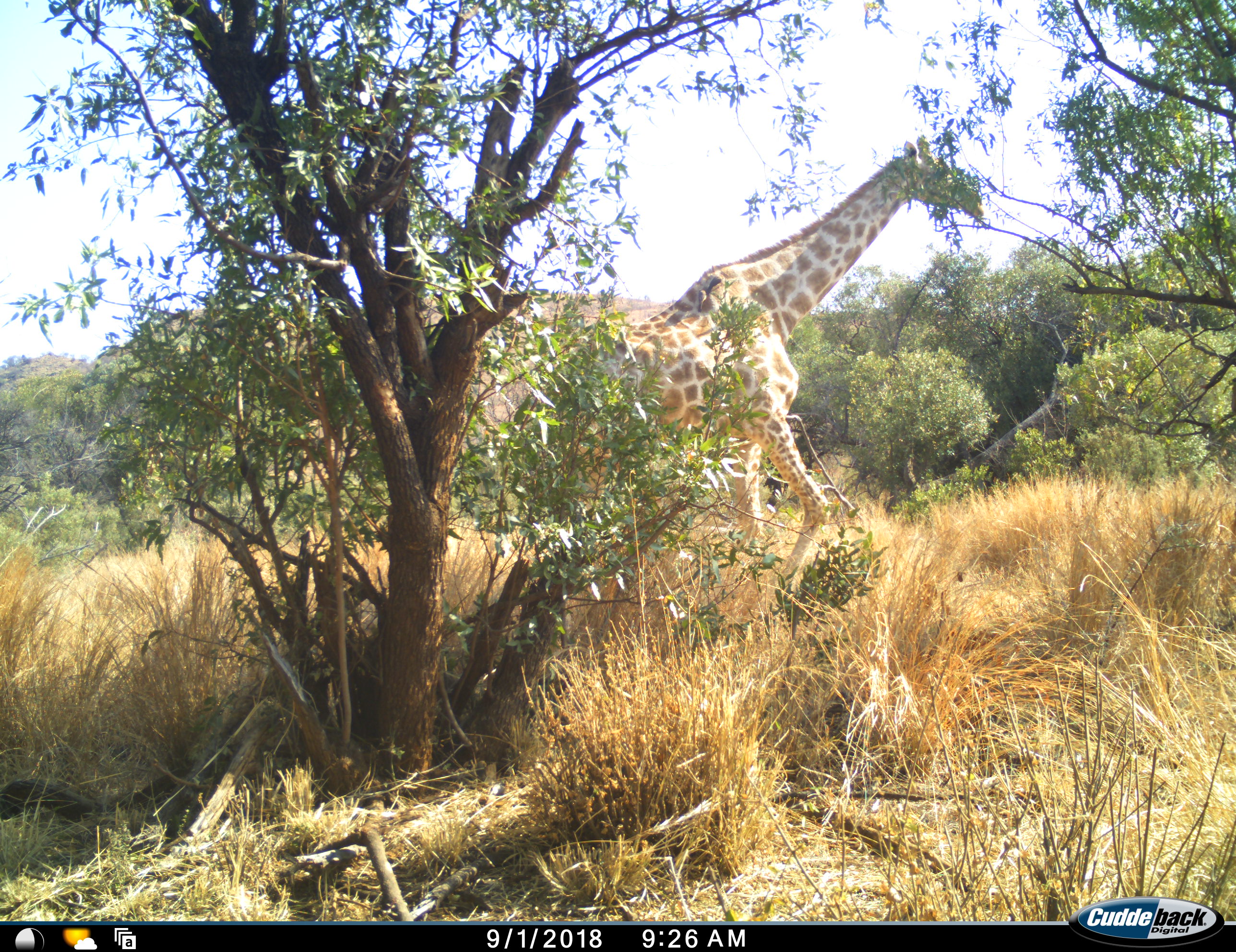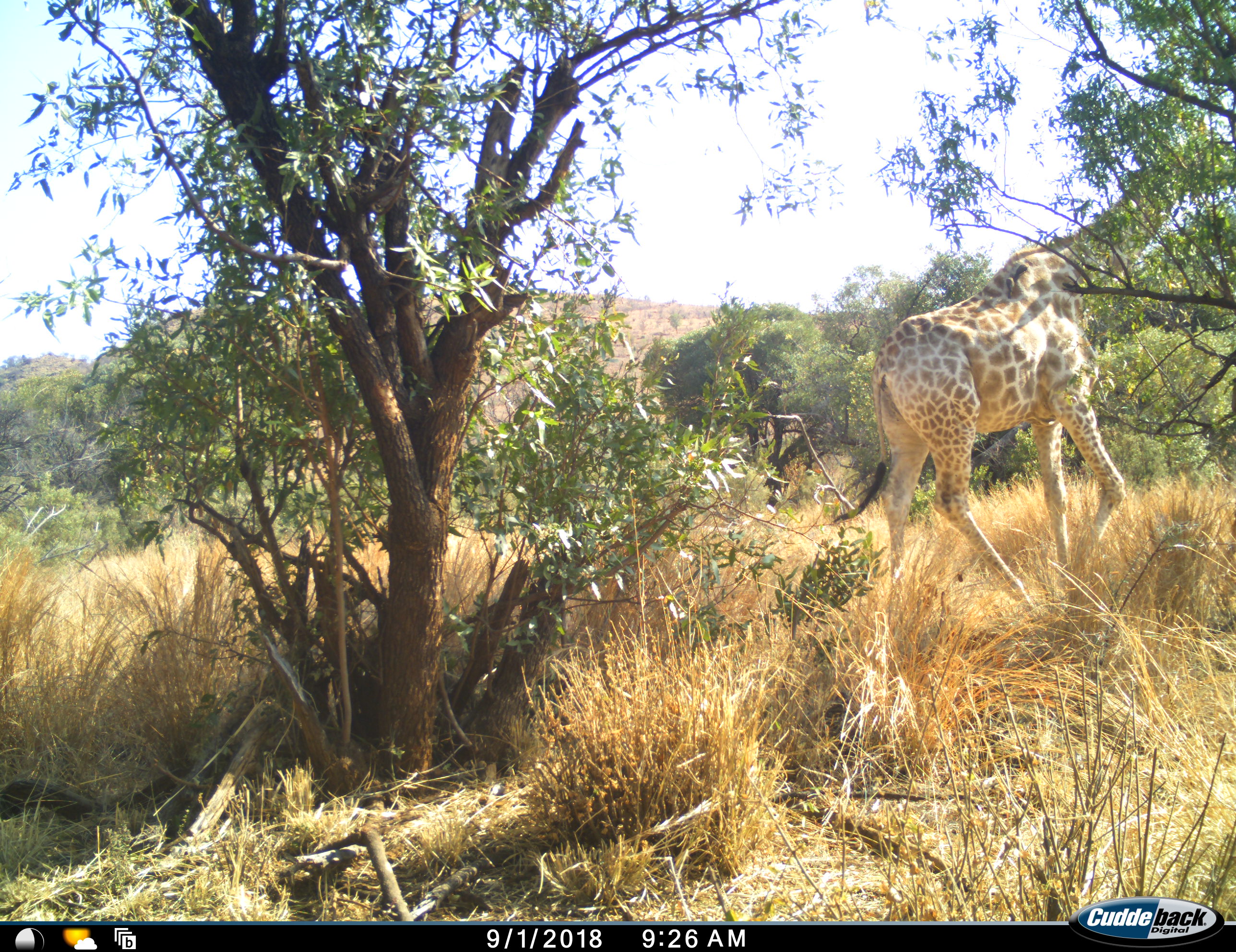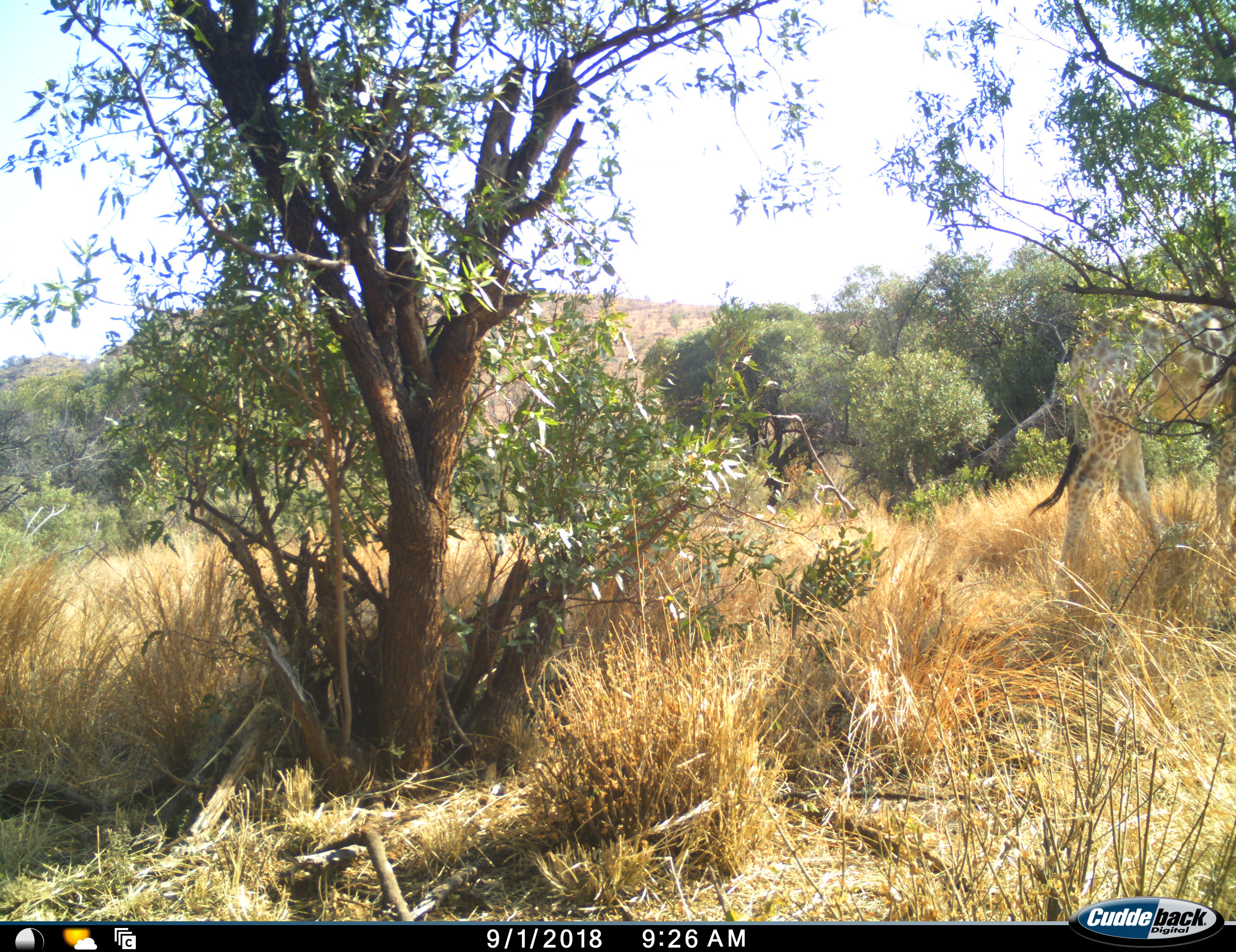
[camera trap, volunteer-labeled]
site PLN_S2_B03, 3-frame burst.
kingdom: Animalia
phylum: Chordata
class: Mammalia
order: Artiodactyla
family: Giraffidae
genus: Giraffa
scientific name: Giraffa camelopardalis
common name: giraffe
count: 1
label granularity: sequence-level